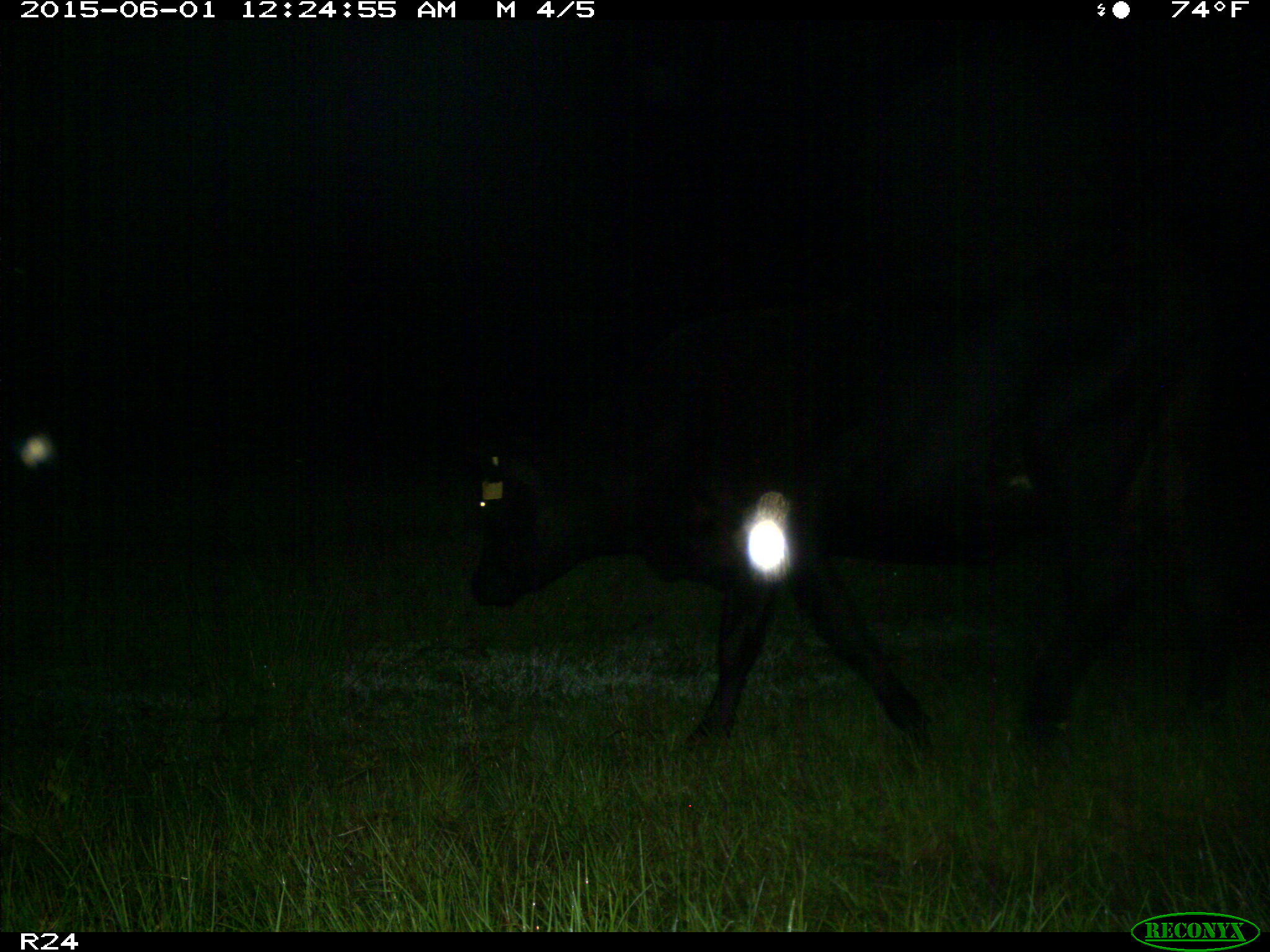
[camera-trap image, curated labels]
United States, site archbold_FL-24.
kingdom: Animalia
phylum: Chordata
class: Mammalia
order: Artiodactyla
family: Bovidae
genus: Bos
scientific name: Bos taurus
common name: domestic cow